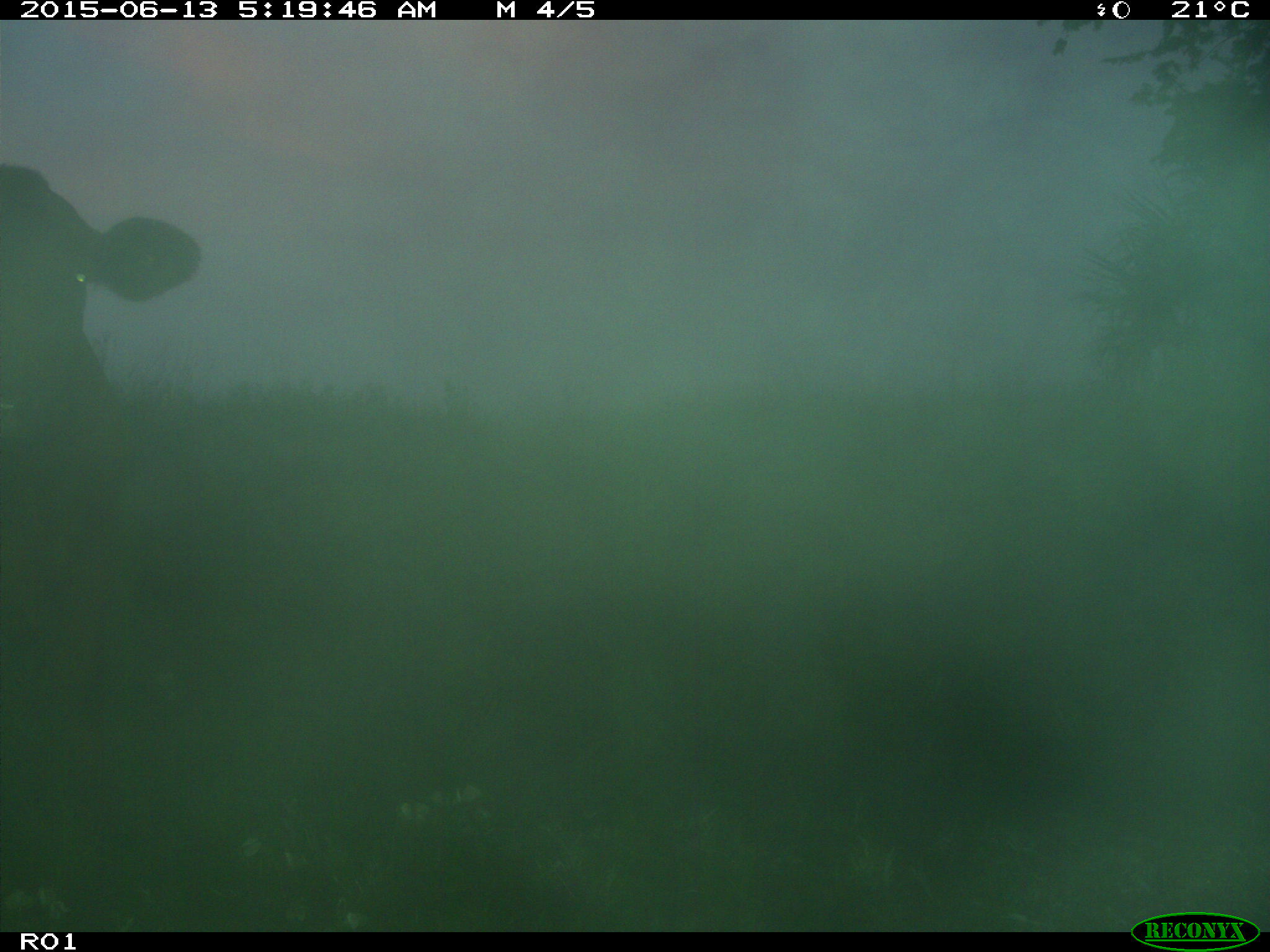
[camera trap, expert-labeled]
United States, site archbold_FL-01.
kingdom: Animalia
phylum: Chordata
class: Mammalia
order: Artiodactyla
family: Bovidae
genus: Bos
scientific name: Bos taurus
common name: domestic cow